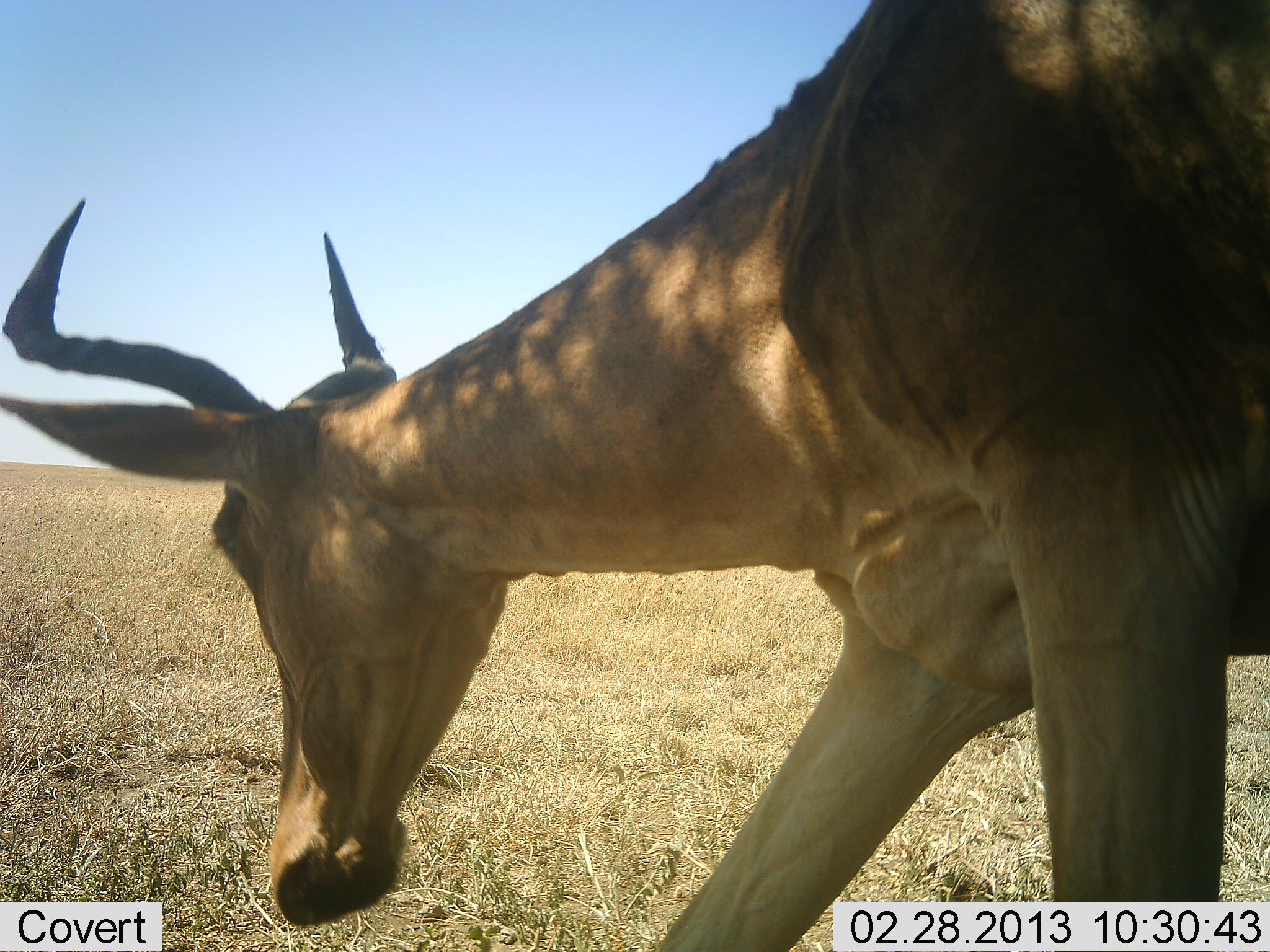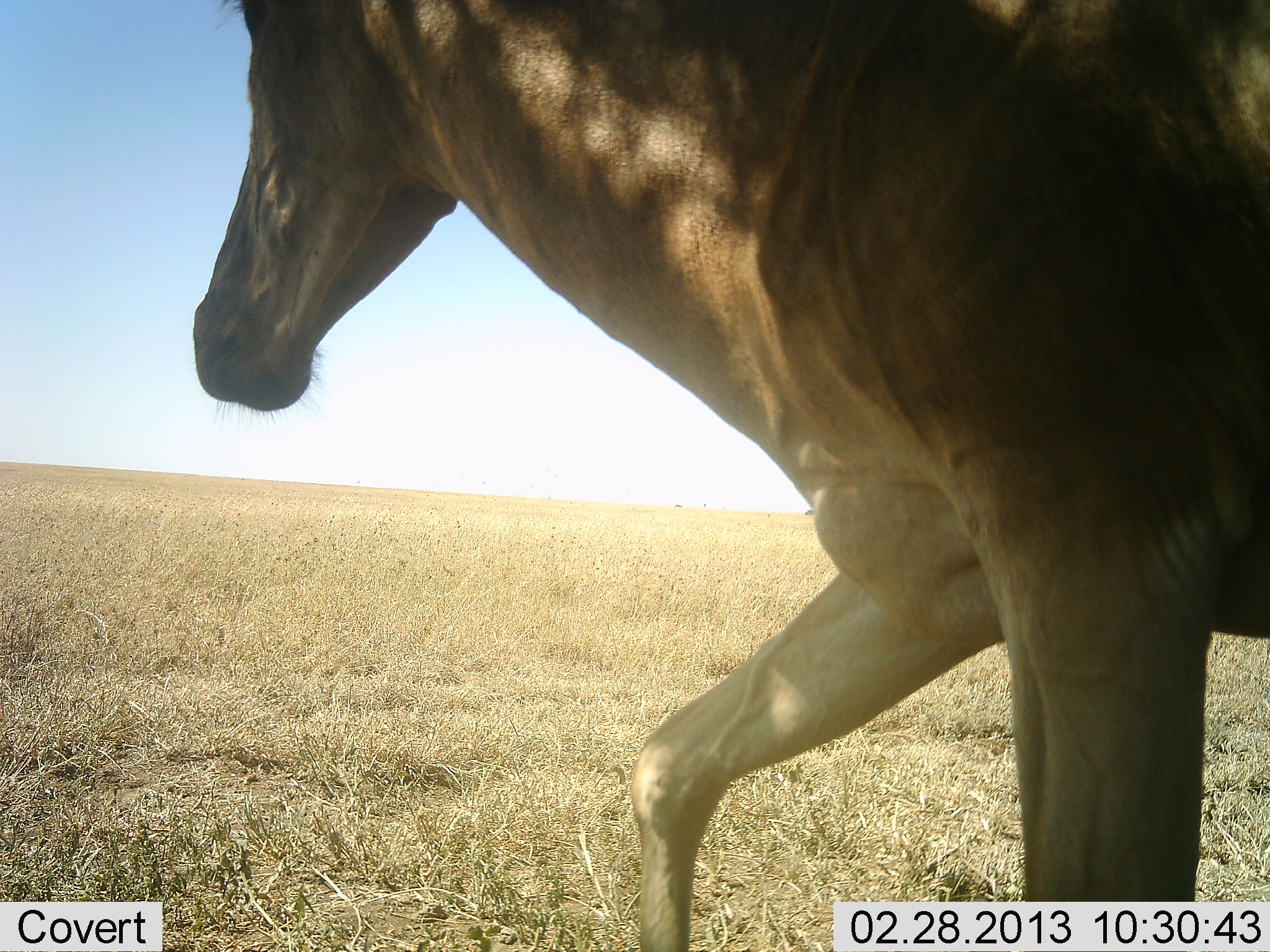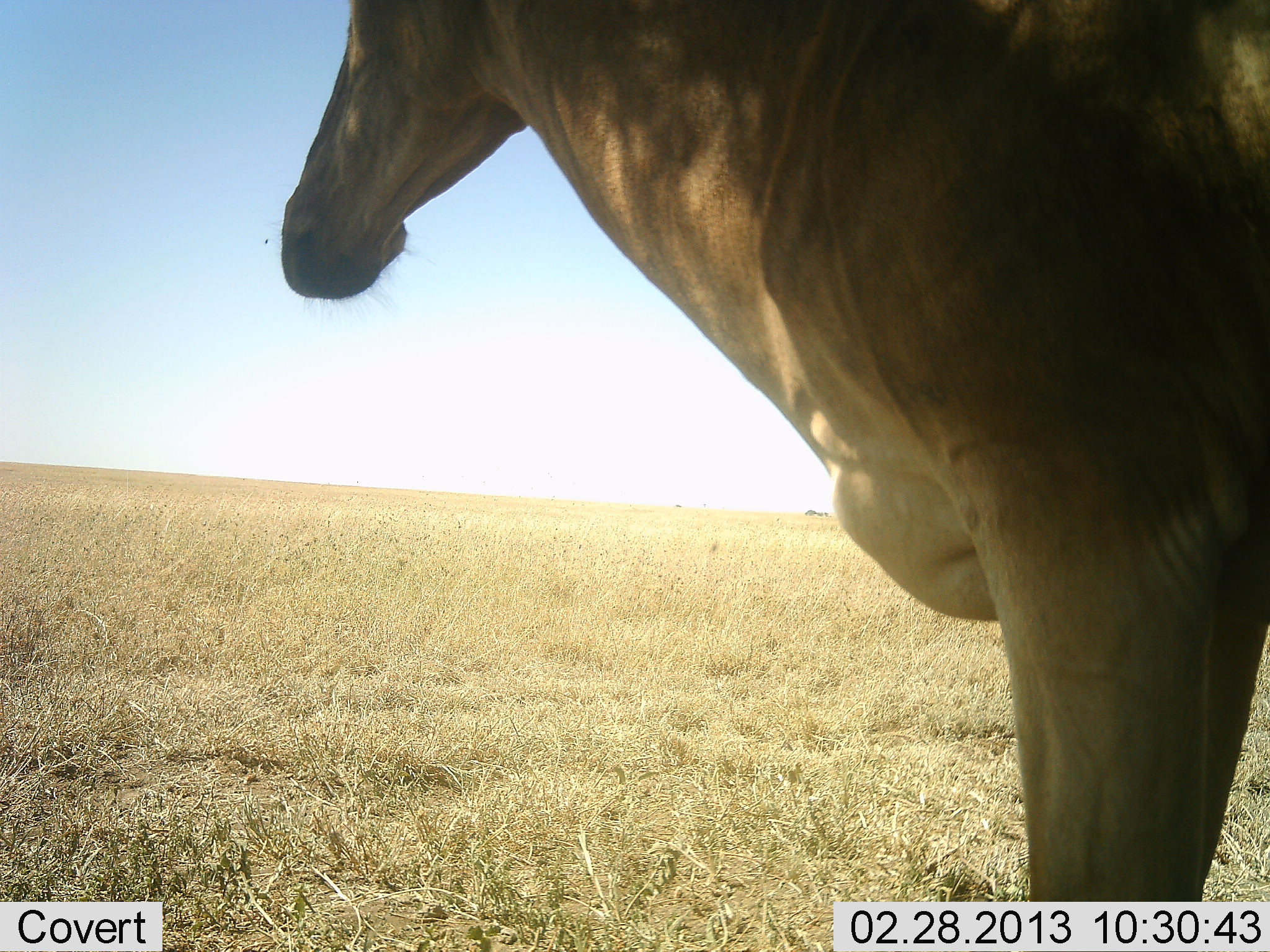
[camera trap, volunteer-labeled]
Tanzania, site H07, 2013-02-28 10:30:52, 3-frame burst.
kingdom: Animalia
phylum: Chordata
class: Mammalia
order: Artiodactyla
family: Bovidae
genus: Alcelaphus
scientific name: Alcelaphus buselaphus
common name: hartebeest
Hartebeest (Alcelaphus buselaphus), count 1. Behavior (volunteer vote fractions): standing 25%, resting 0%, moving 34%, interacting 0%. Young present (vote fraction): 0%. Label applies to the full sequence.